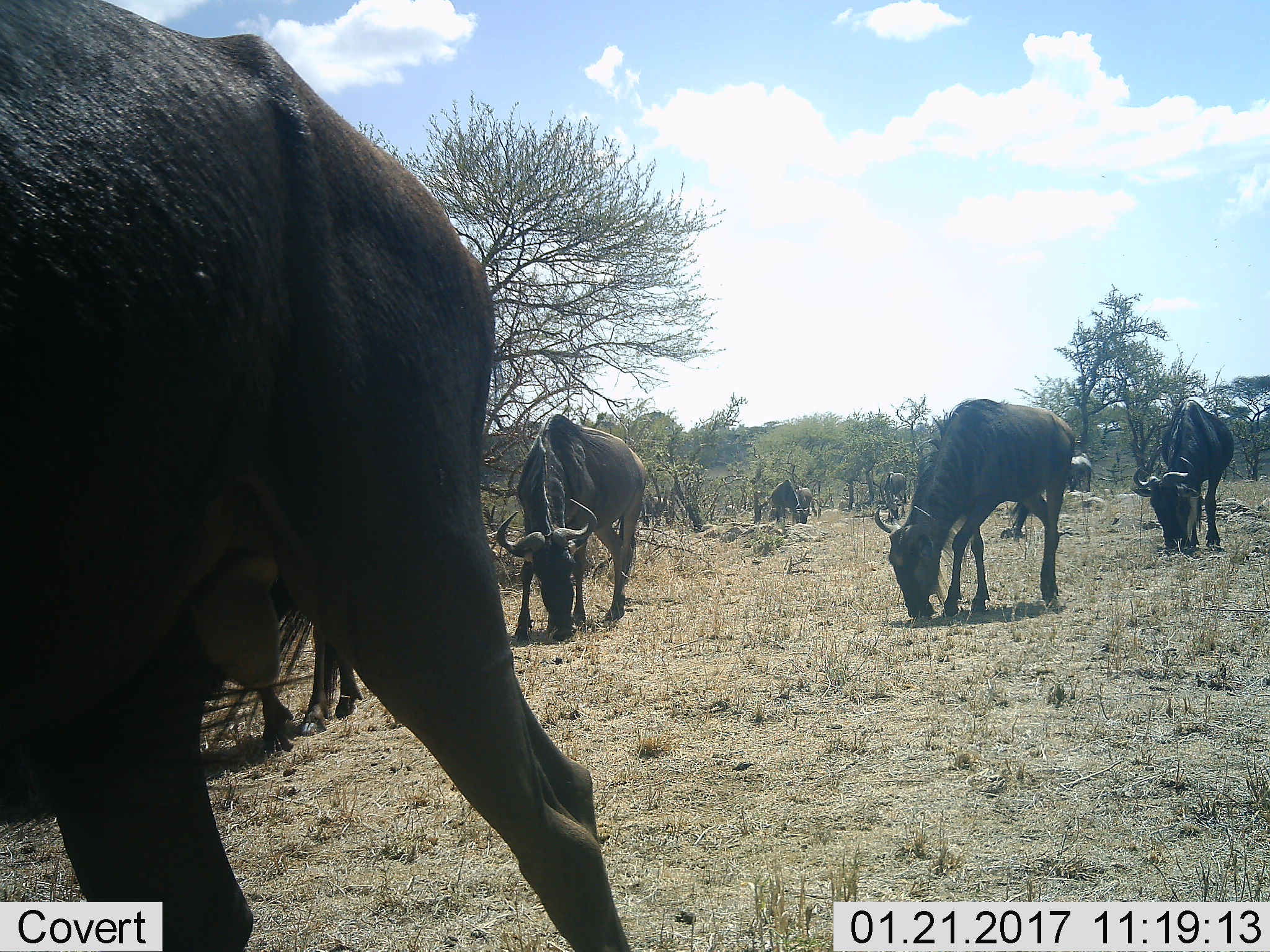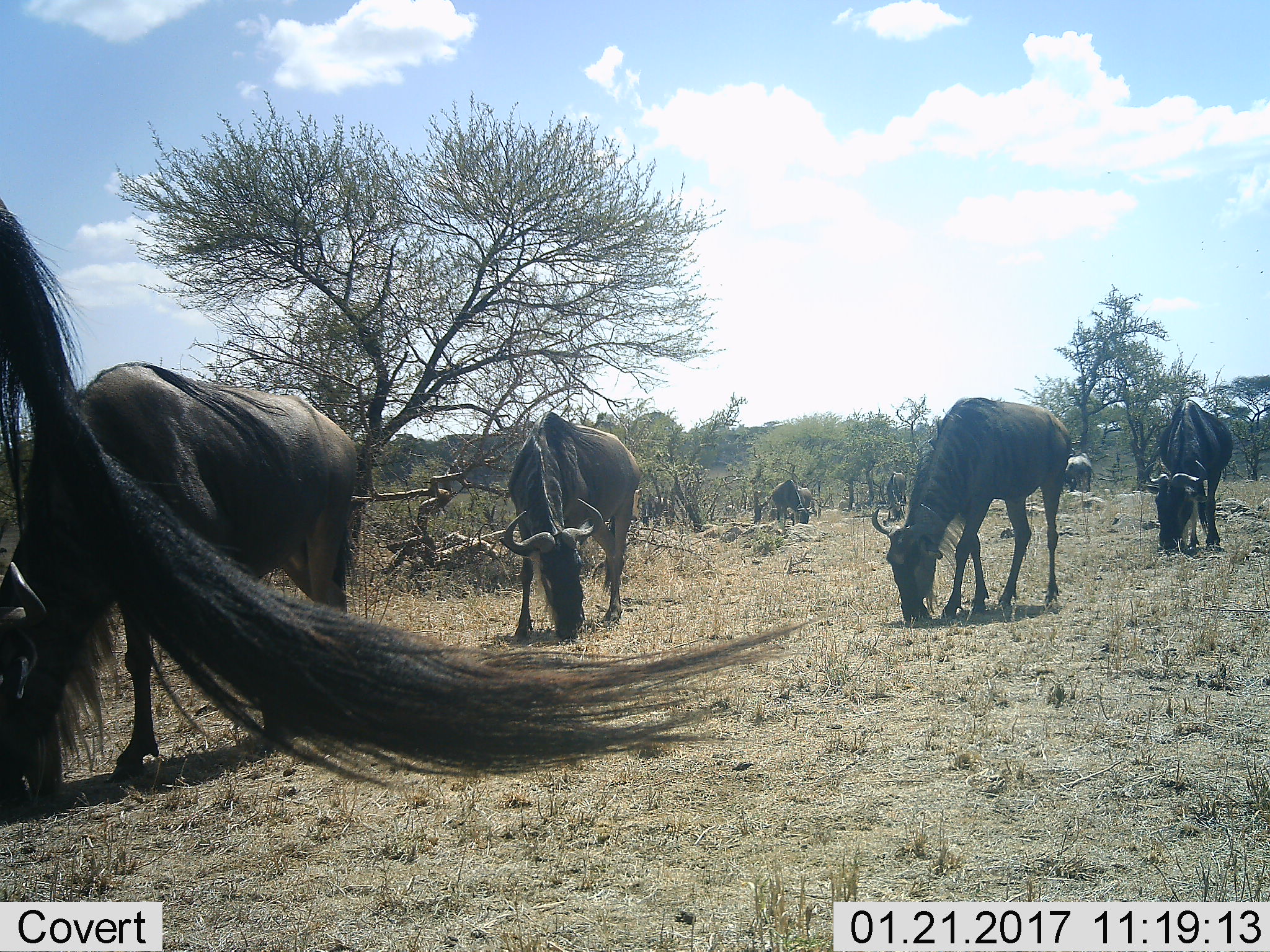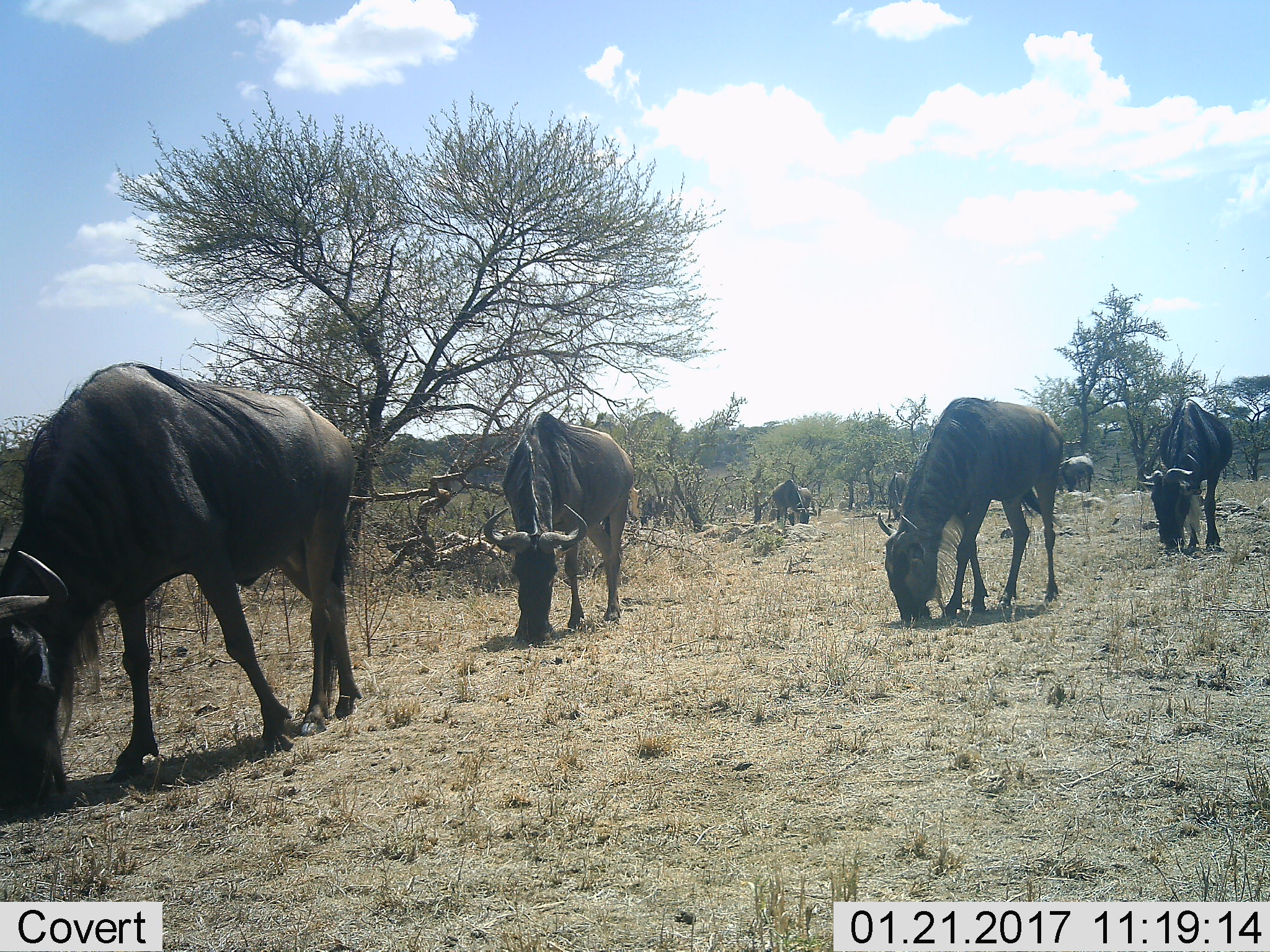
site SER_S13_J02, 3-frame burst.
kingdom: Animalia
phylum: Chordata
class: Mammalia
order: Artiodactyla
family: Bovidae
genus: Connochaetes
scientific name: Connochaetes taurinus taurinus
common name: blue wildebeest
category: wildebeestblue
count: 10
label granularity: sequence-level